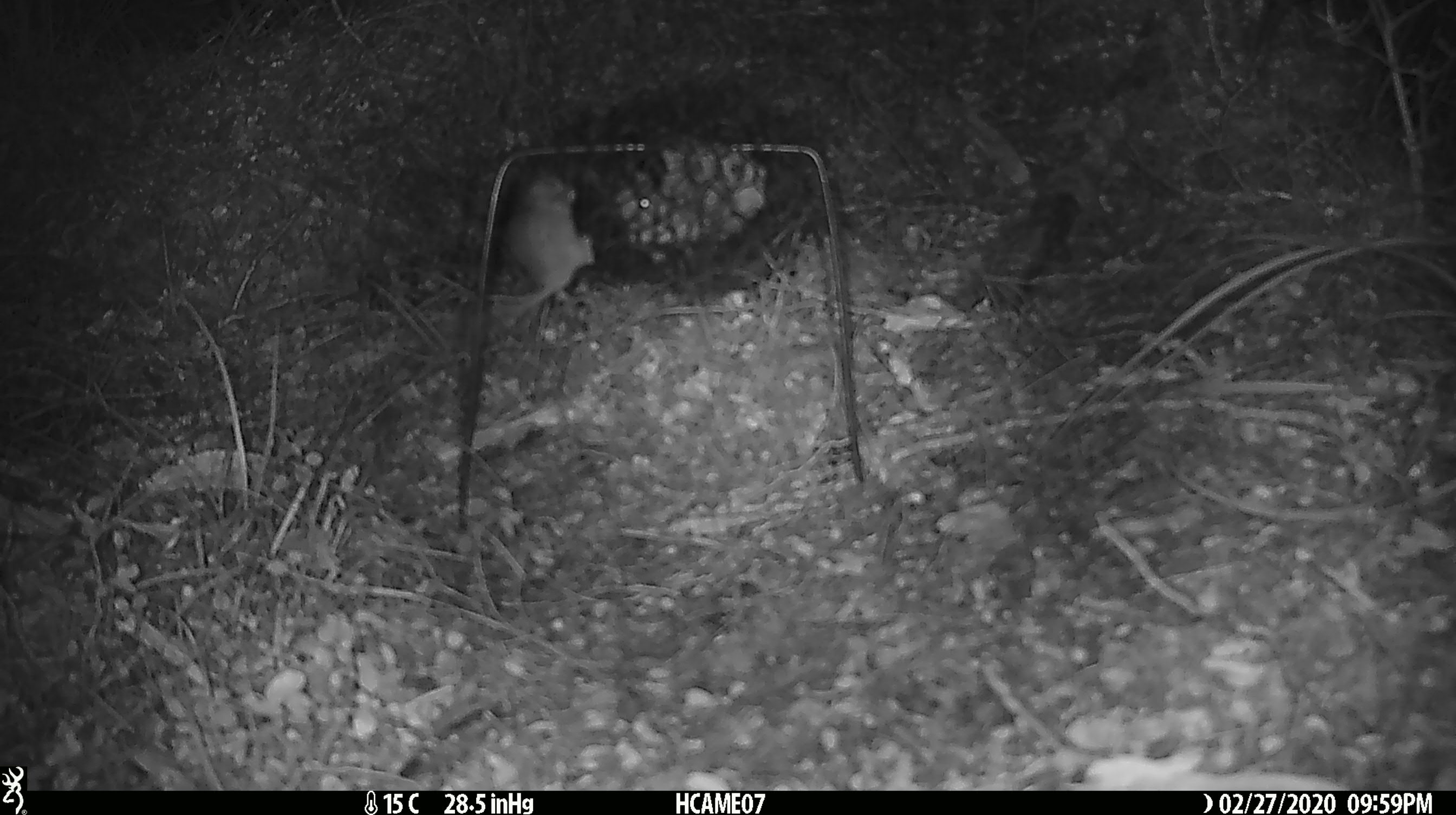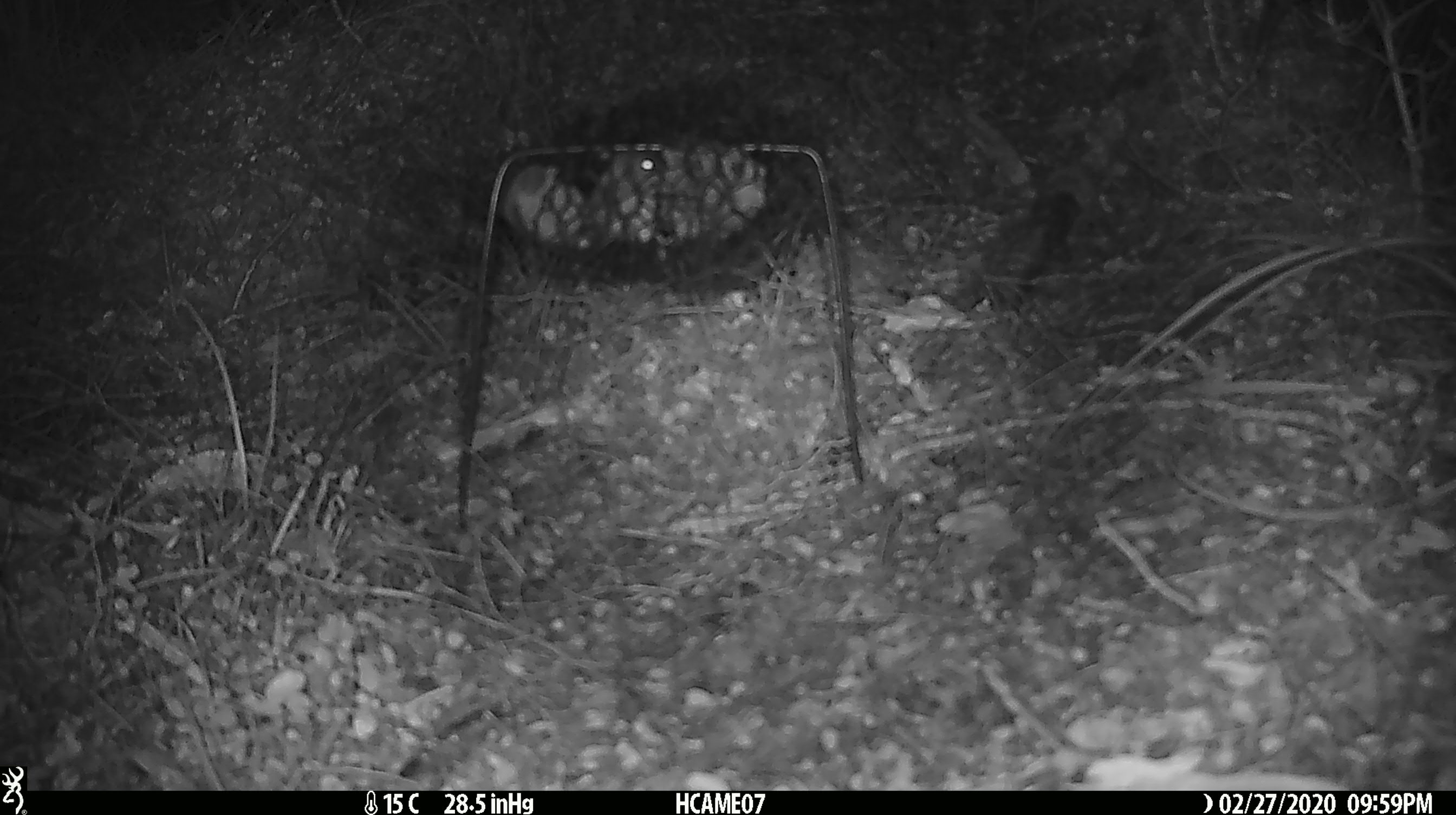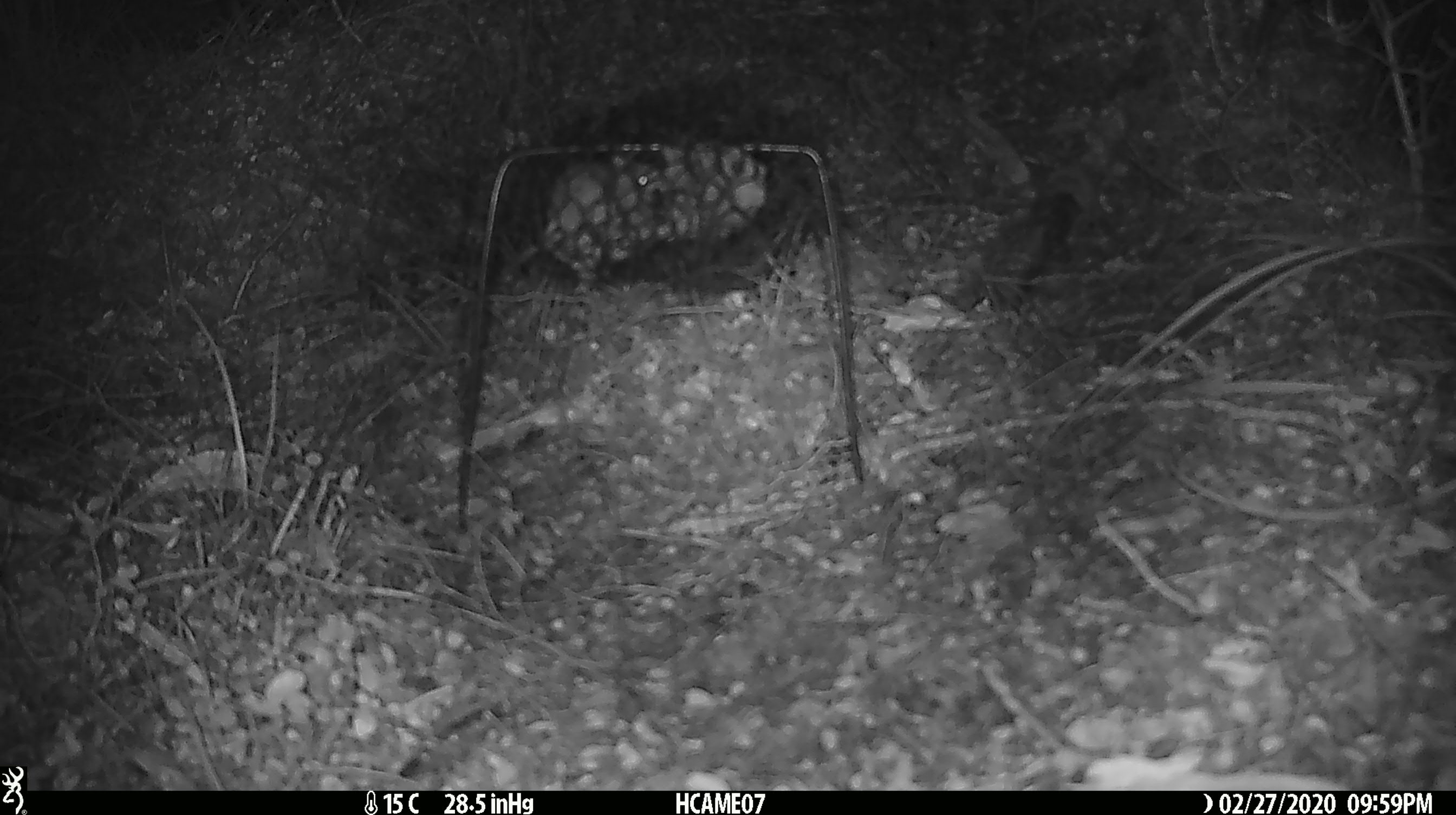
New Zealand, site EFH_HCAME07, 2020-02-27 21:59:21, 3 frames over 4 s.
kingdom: Animalia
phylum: Chordata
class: Mammalia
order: Rodentia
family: Muridae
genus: Mus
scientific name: Mus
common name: mouse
Mouse (Mus).